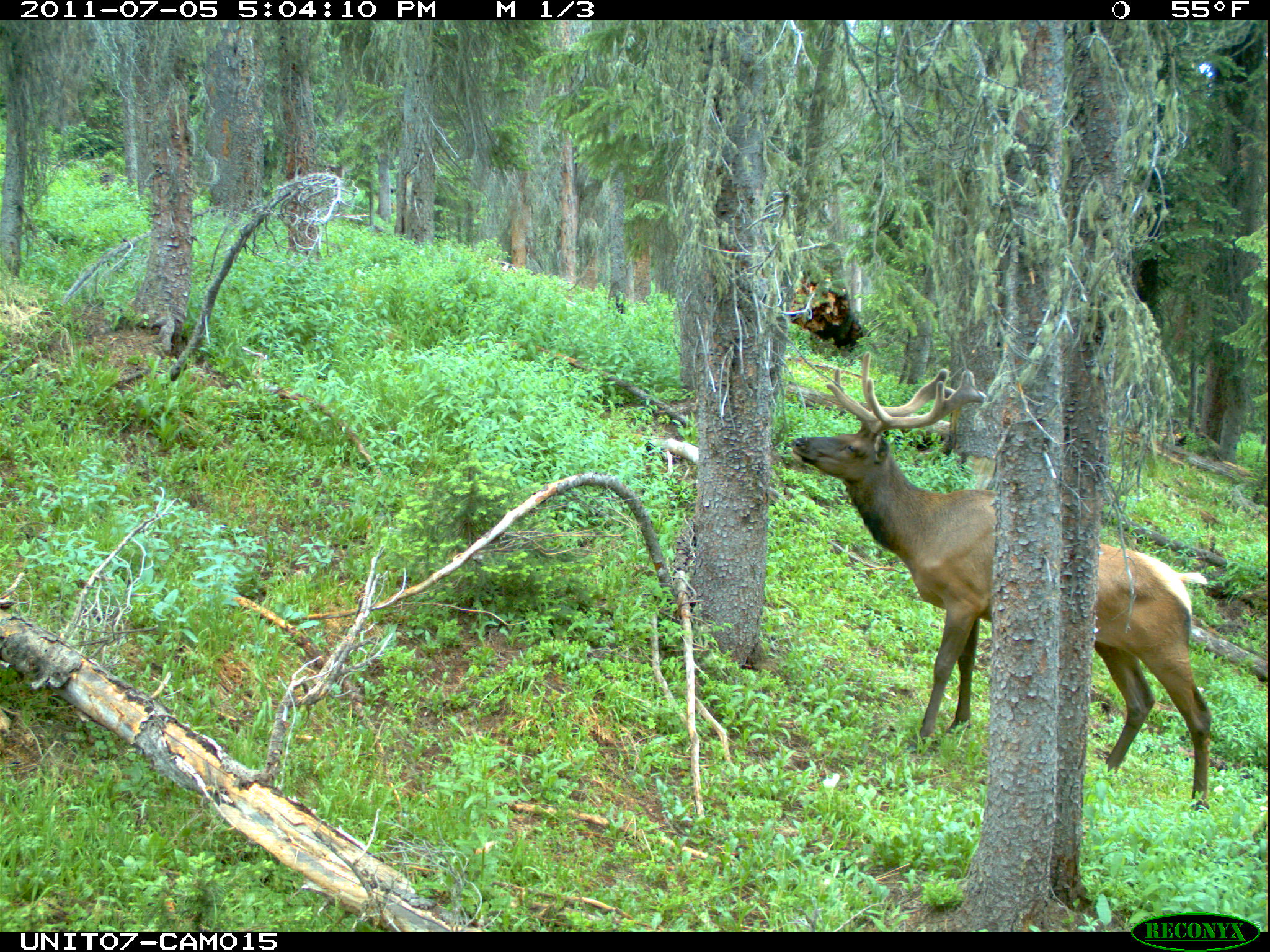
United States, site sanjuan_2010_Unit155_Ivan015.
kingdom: Animalia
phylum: Chordata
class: Mammalia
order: Artiodactyla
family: Cervidae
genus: Cervus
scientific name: Cervus elaphus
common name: red deer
Cervus elaphus (red deer).